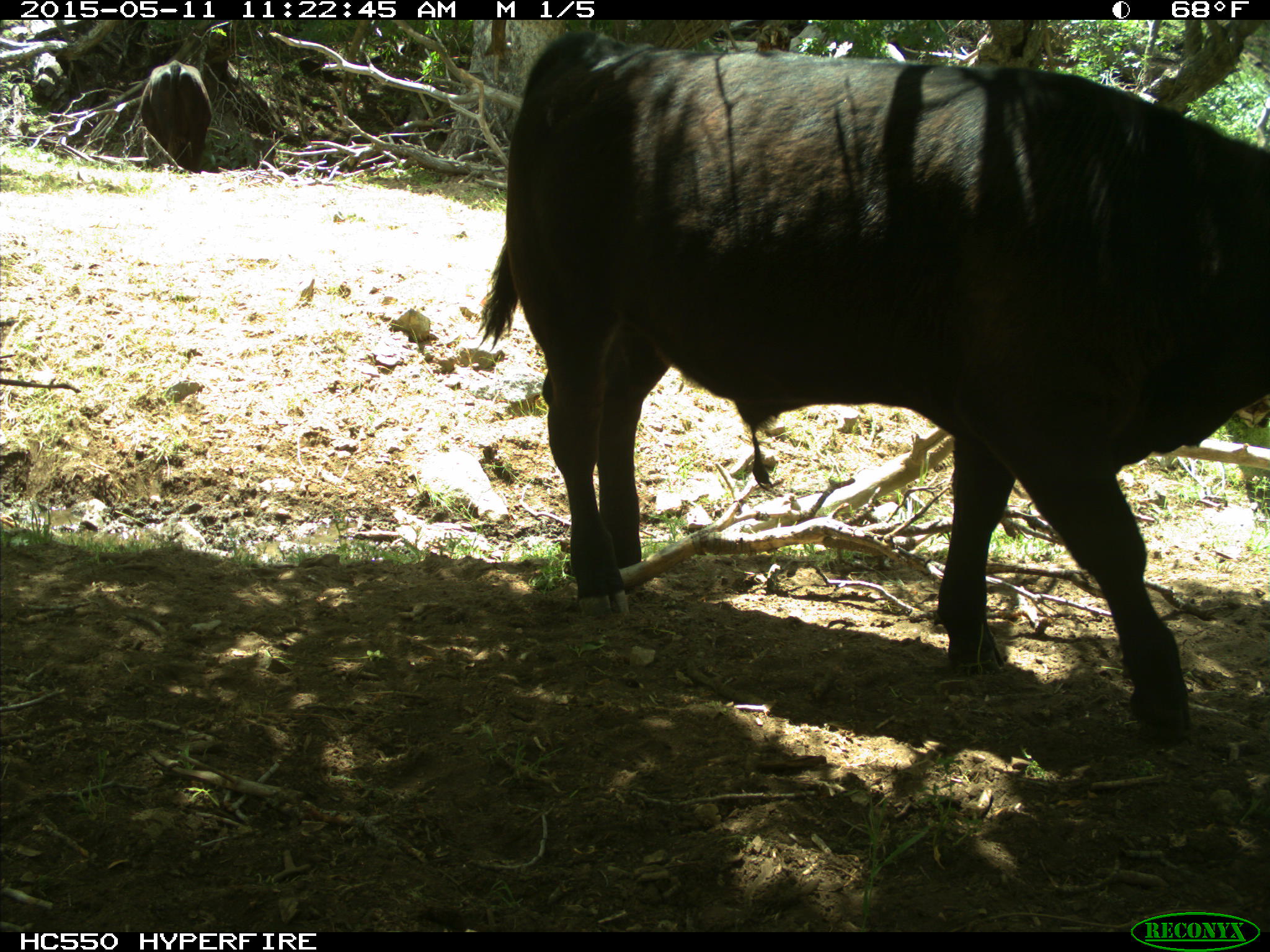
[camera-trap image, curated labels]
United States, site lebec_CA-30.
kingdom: Animalia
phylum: Chordata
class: Mammalia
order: Artiodactyla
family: Bovidae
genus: Bos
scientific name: Bos taurus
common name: domestic cow